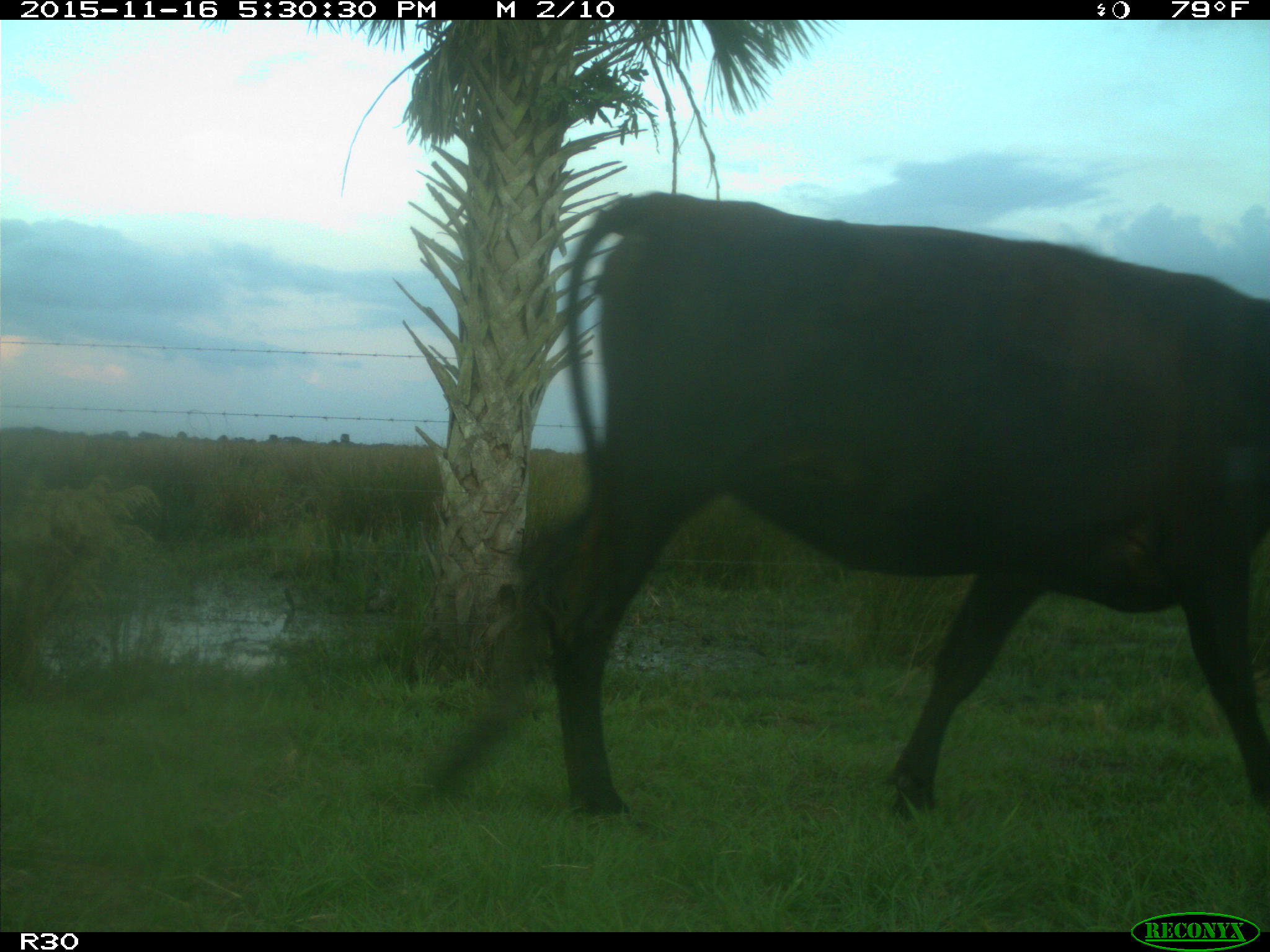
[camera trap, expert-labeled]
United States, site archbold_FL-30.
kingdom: Animalia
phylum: Chordata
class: Mammalia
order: Artiodactyla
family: Bovidae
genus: Bos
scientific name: Bos taurus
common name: domestic cow